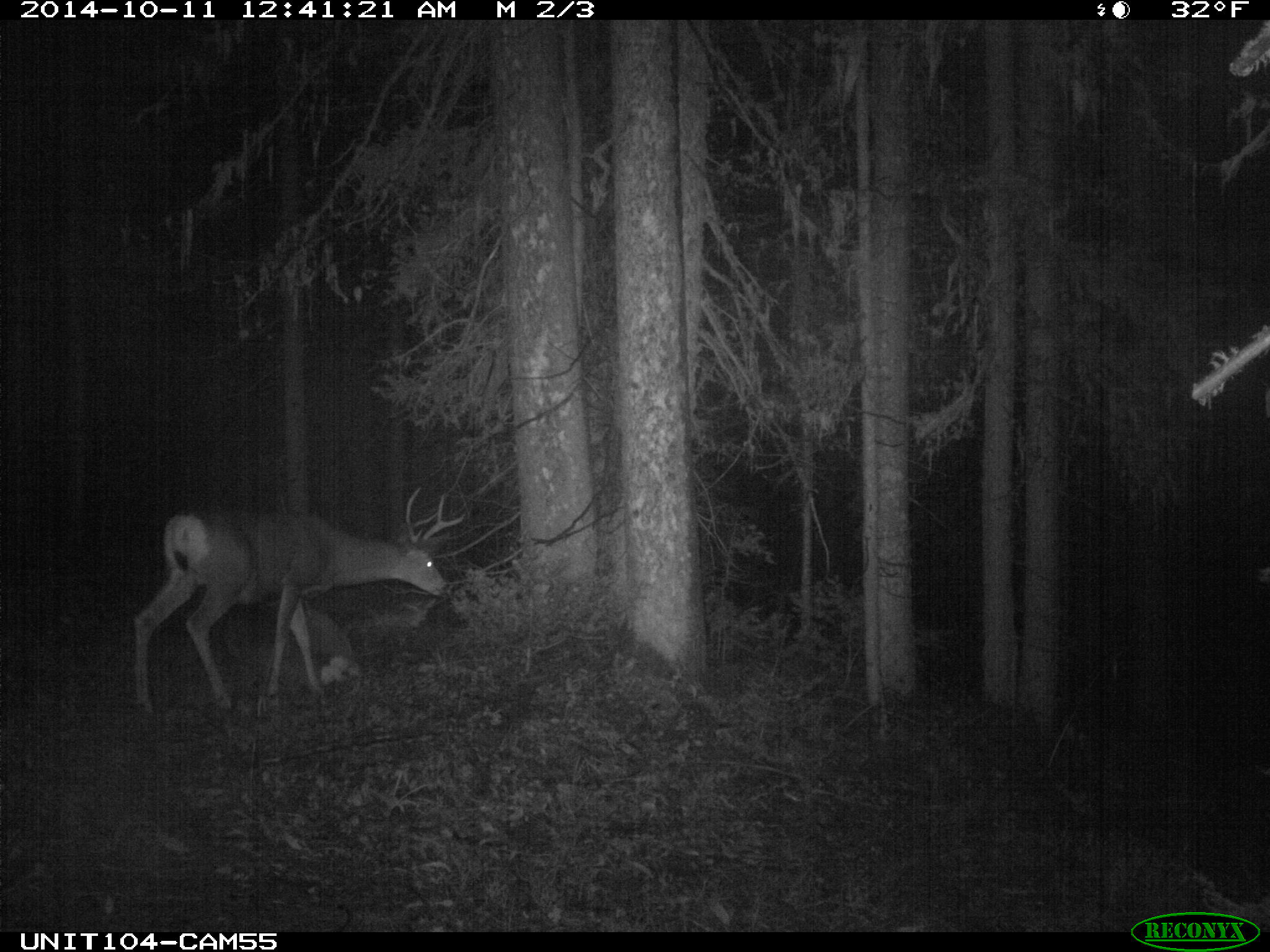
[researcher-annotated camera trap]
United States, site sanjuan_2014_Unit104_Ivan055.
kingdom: Animalia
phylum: Chordata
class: Mammalia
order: Artiodactyla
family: Cervidae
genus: Odocoileus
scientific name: Odocoileus hemionus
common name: mule deer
Odocoileus hemionus (mule deer).